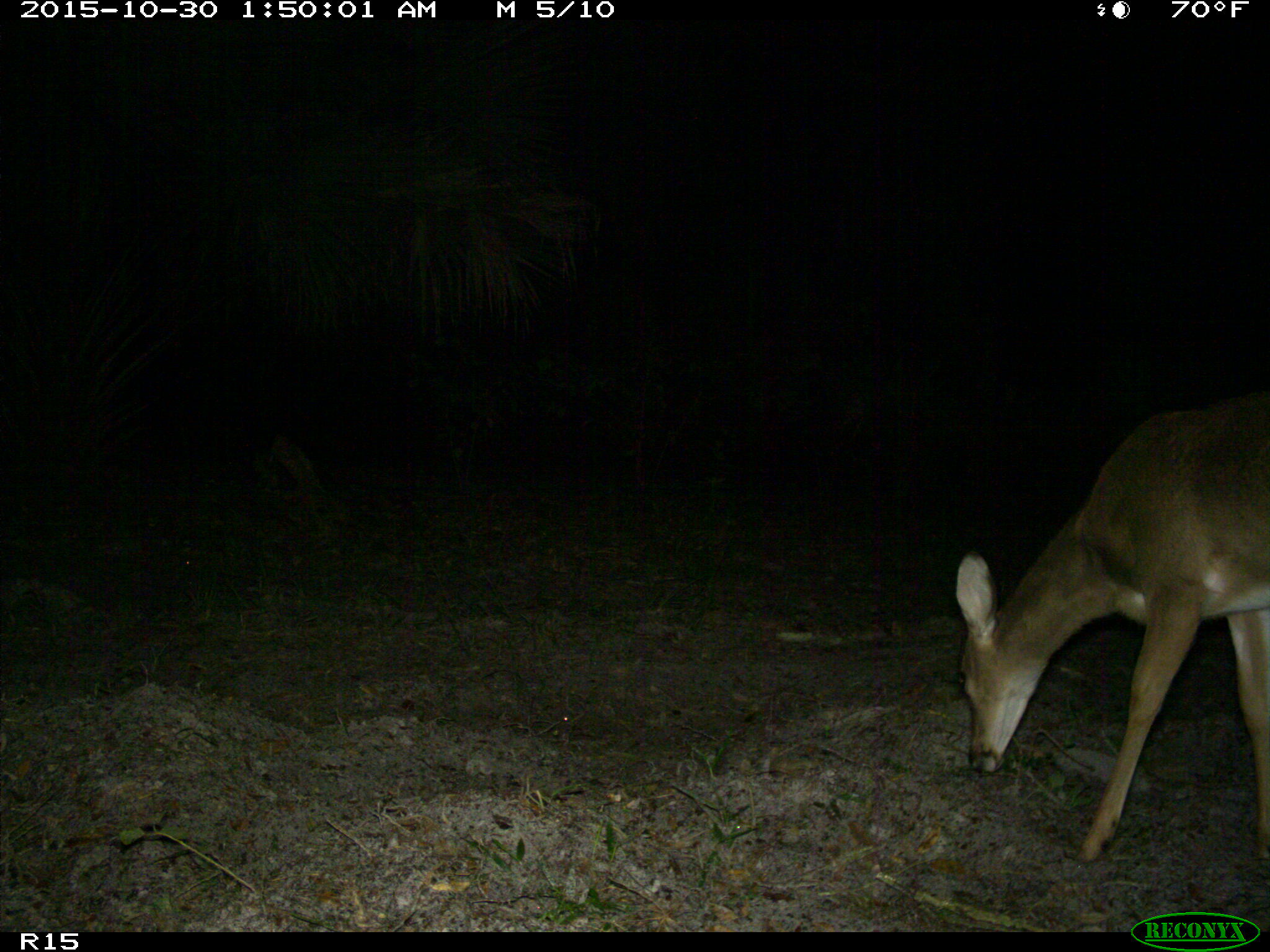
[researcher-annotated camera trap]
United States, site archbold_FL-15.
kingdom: Animalia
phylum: Chordata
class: Mammalia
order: Artiodactyla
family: Cervidae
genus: Odocoileus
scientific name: Odocoileus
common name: deer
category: unidentified deer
Unidentified deer (deer) (Odocoileus).